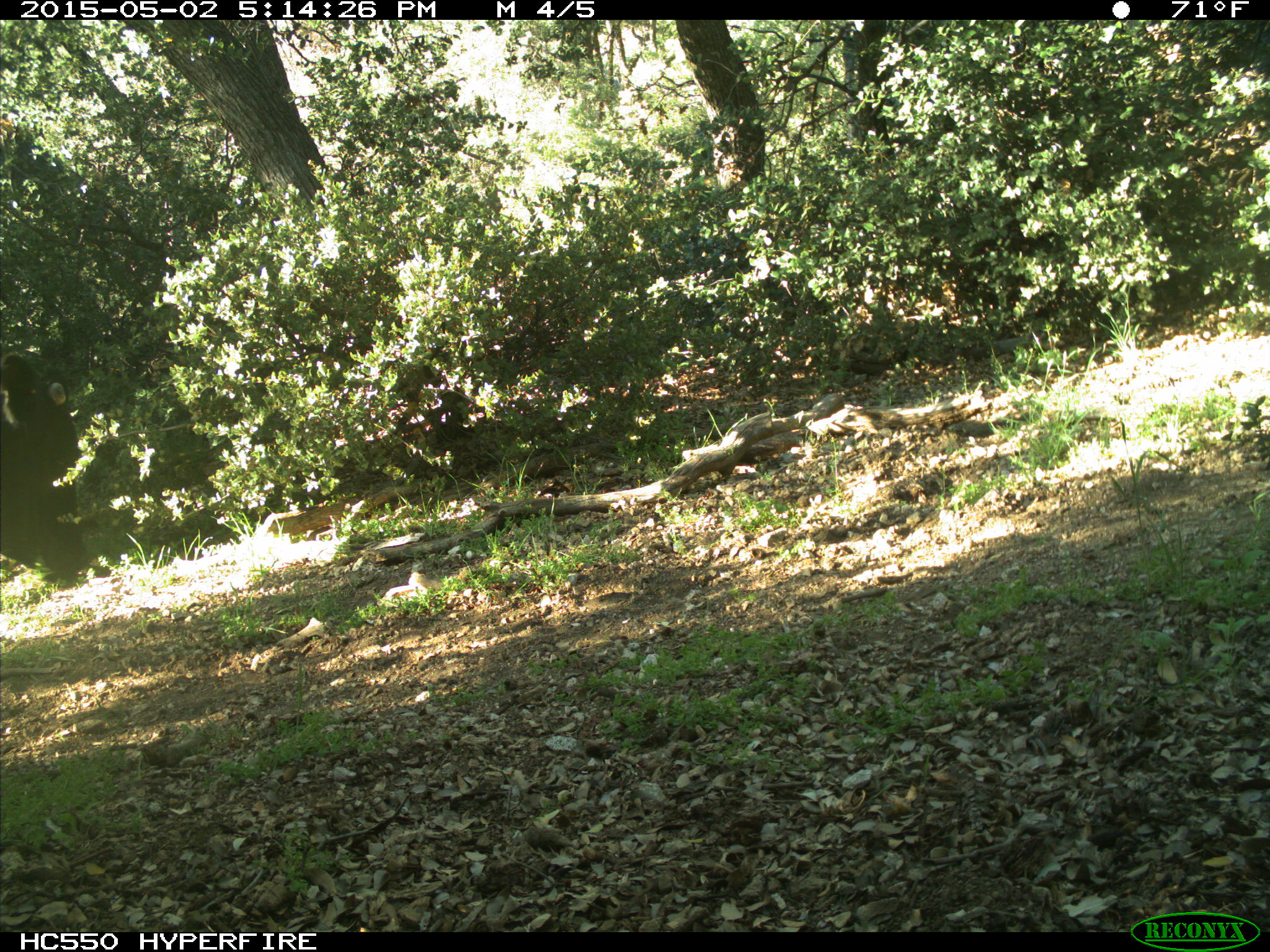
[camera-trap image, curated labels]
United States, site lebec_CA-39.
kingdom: Animalia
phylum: Chordata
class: Mammalia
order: Artiodactyla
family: Bovidae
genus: Bos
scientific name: Bos taurus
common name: domestic cow